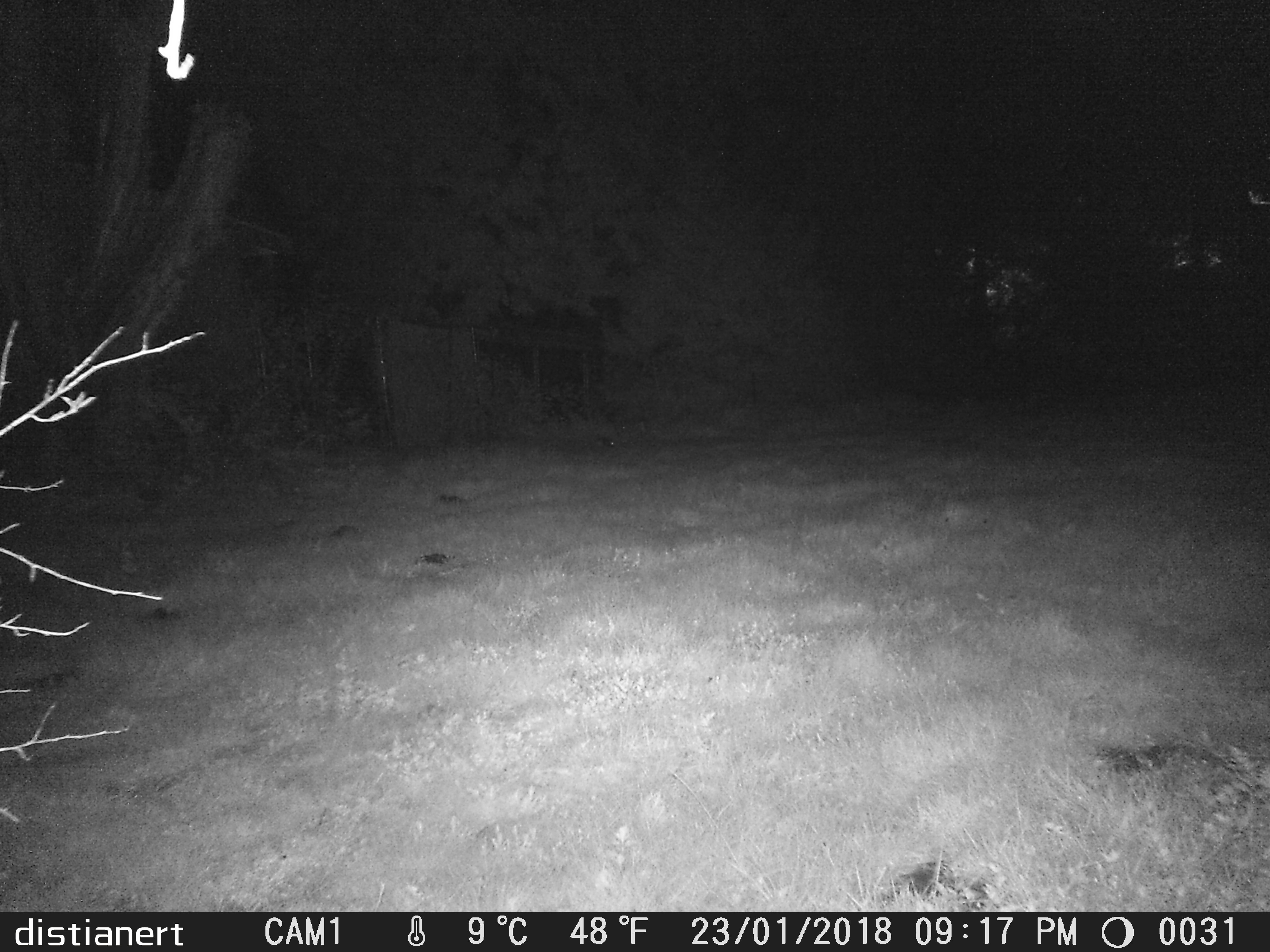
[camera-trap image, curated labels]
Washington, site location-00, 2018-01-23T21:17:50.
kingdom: Animalia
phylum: Chordata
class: Mammalia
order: Lagomorpha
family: Leporidae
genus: Sylvilagus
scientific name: Sylvilagus floridanus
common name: eastern cottontail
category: rabbit